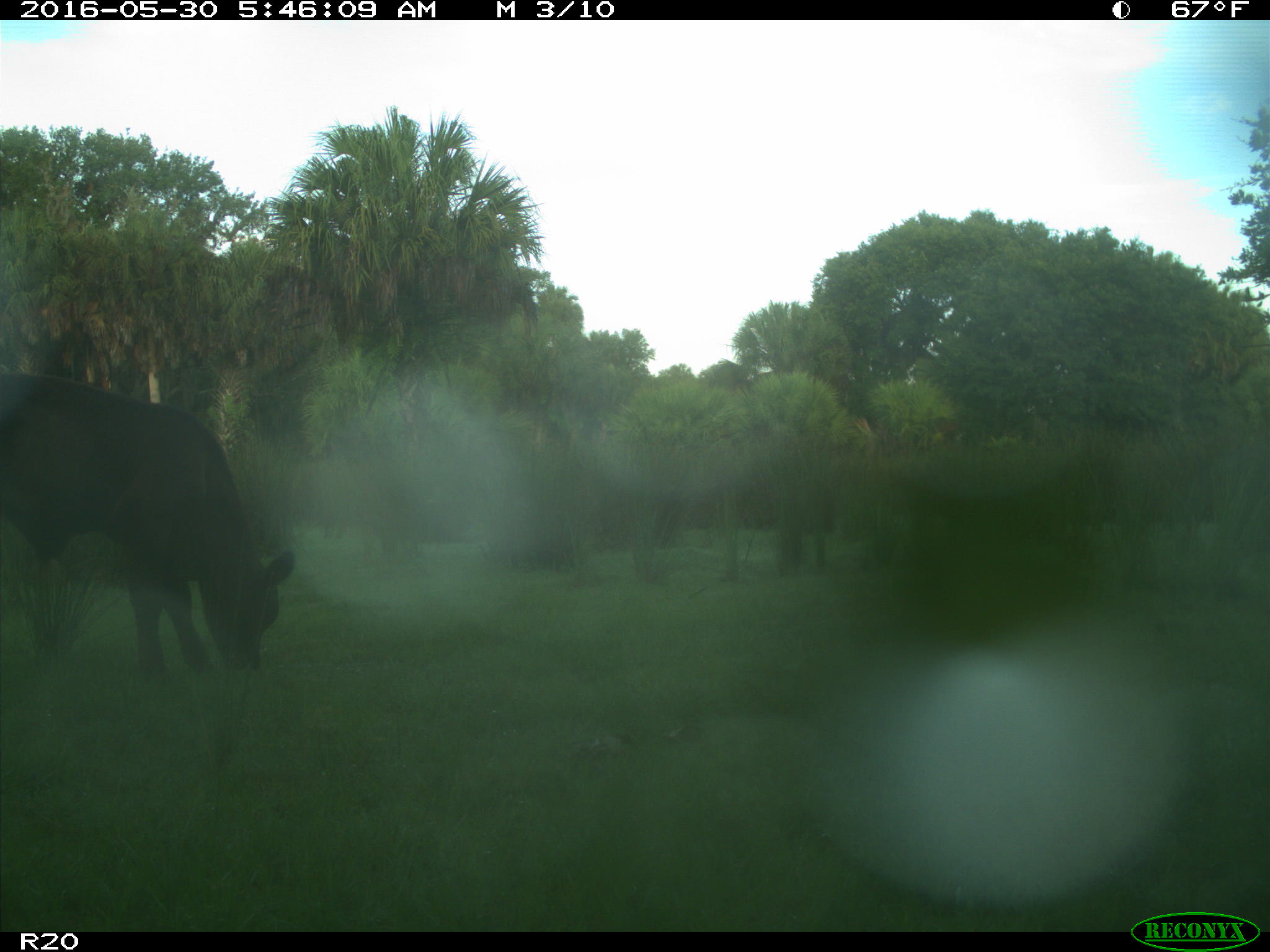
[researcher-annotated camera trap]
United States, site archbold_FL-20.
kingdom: Animalia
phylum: Chordata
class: Mammalia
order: Artiodactyla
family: Bovidae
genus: Bos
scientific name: Bos taurus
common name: domestic cow